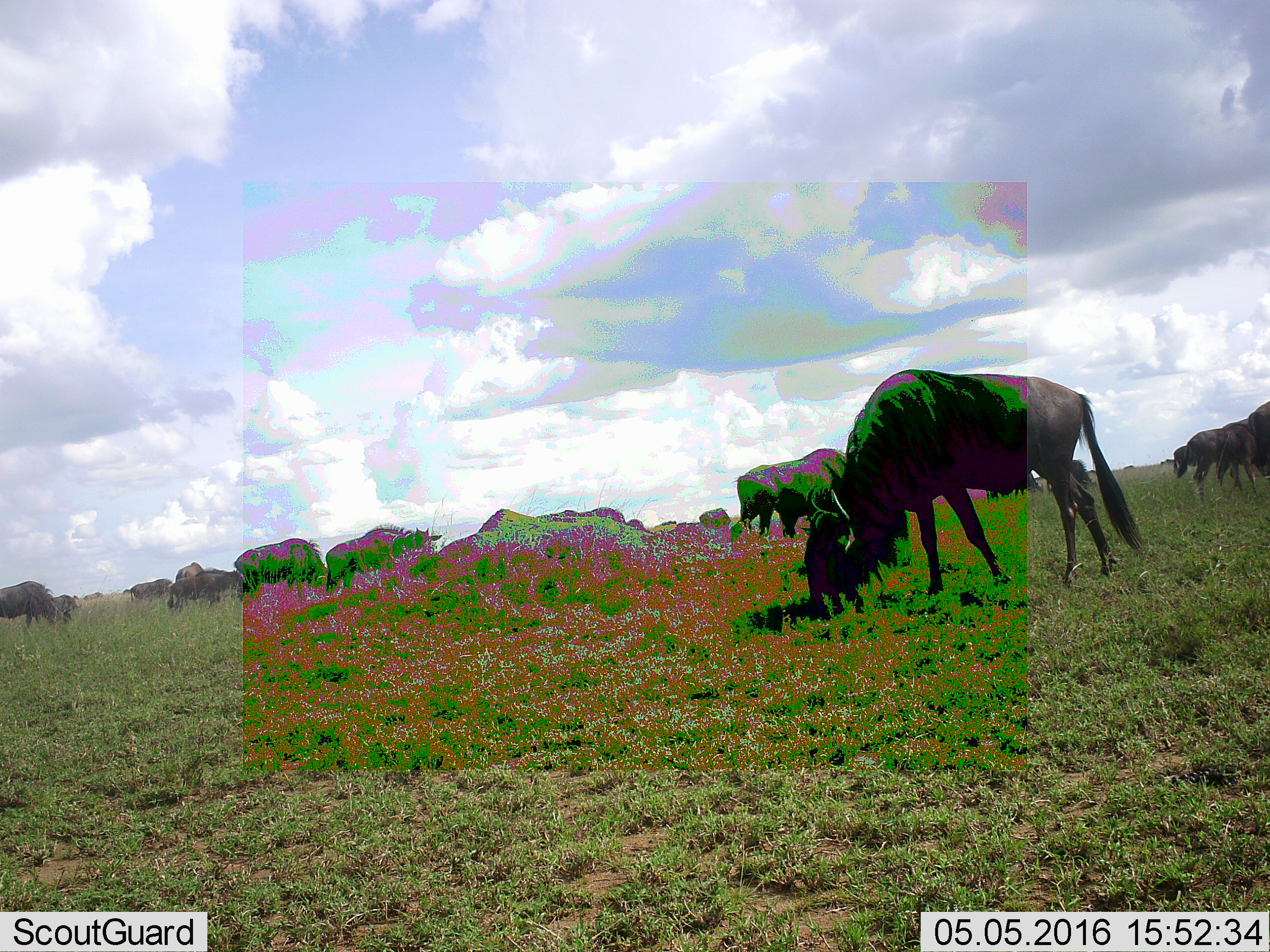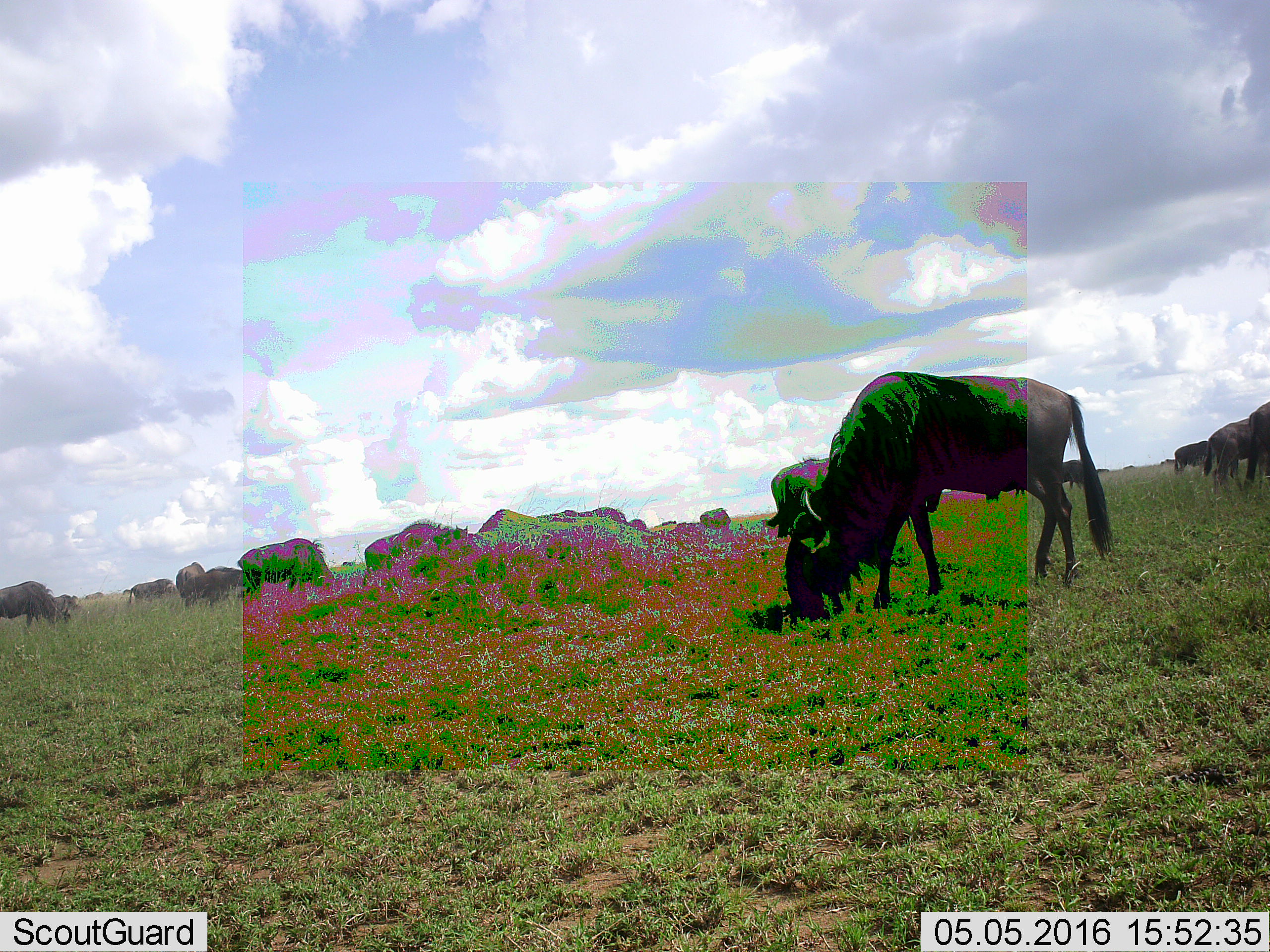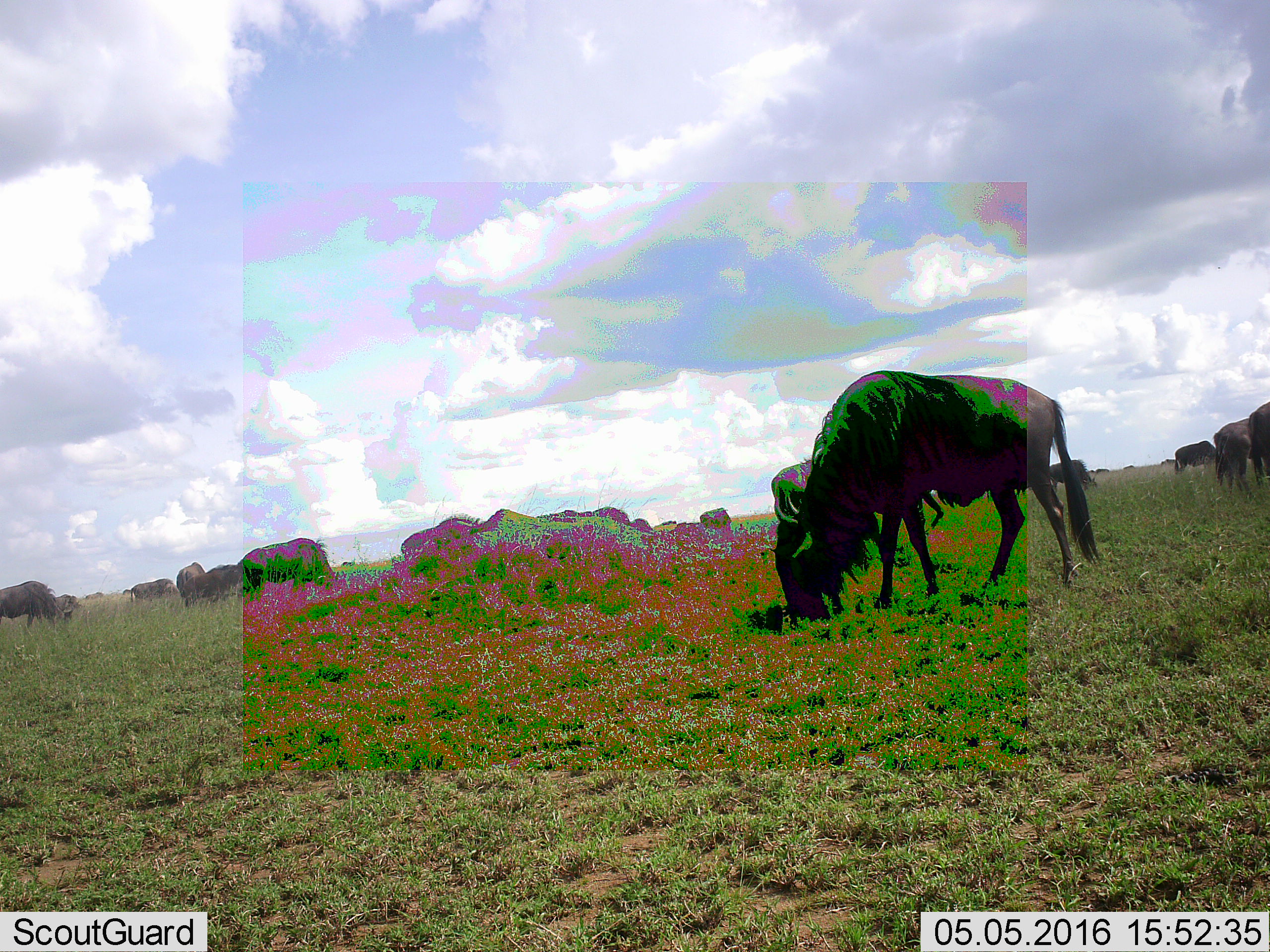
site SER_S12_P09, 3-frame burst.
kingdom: Animalia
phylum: Chordata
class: Mammalia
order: Artiodactyla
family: Bovidae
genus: Connochaetes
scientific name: Connochaetes taurinus taurinus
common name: blue wildebeest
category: wildebeestblue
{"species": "wildebeestblue (blue wildebeest) (Connochaetes taurinus taurinus)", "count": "11-50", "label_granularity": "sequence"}